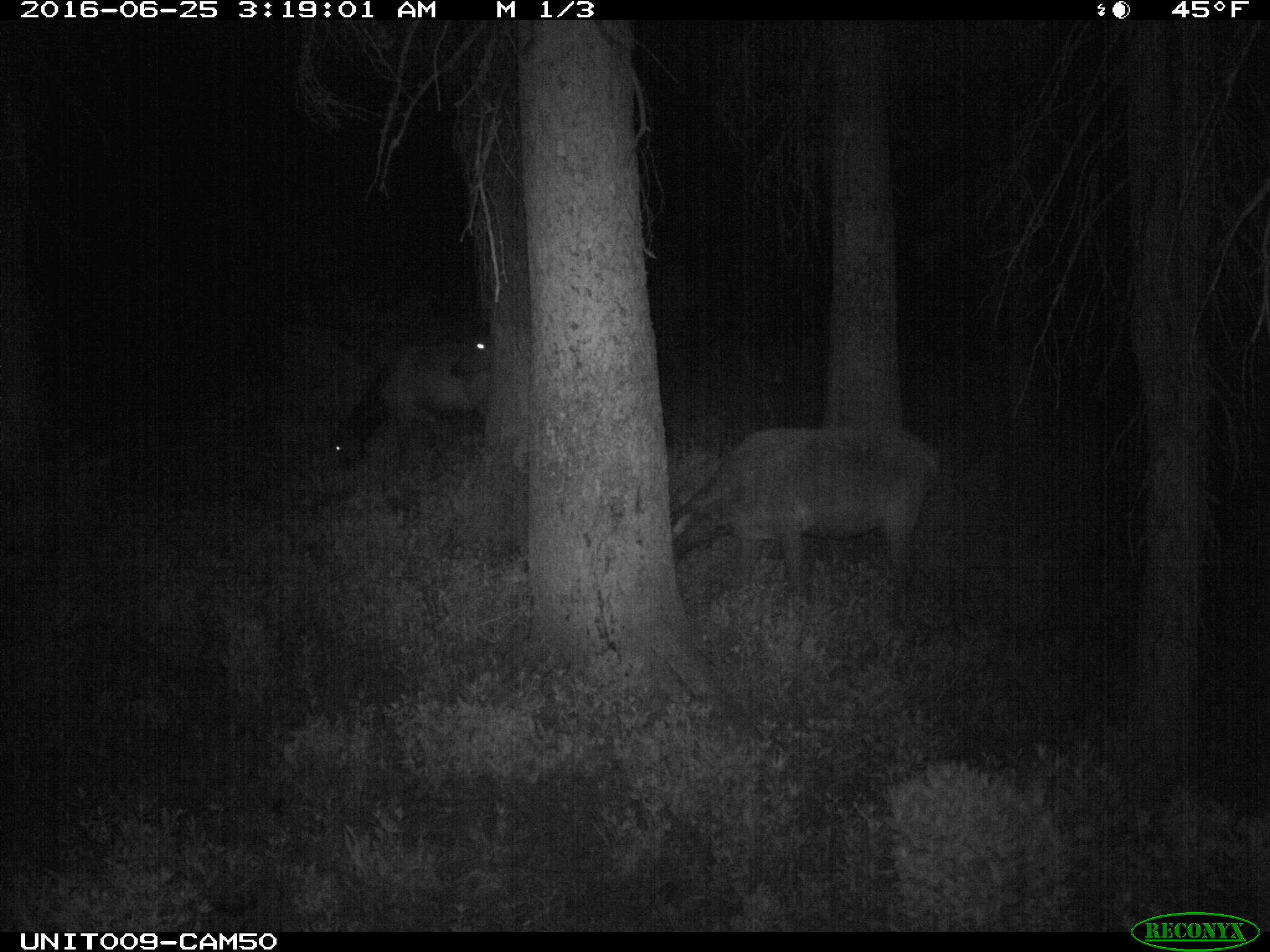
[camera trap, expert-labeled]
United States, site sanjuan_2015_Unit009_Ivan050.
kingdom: Animalia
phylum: Chordata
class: Mammalia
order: Artiodactyla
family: Cervidae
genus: Cervus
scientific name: Cervus elaphus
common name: red deer